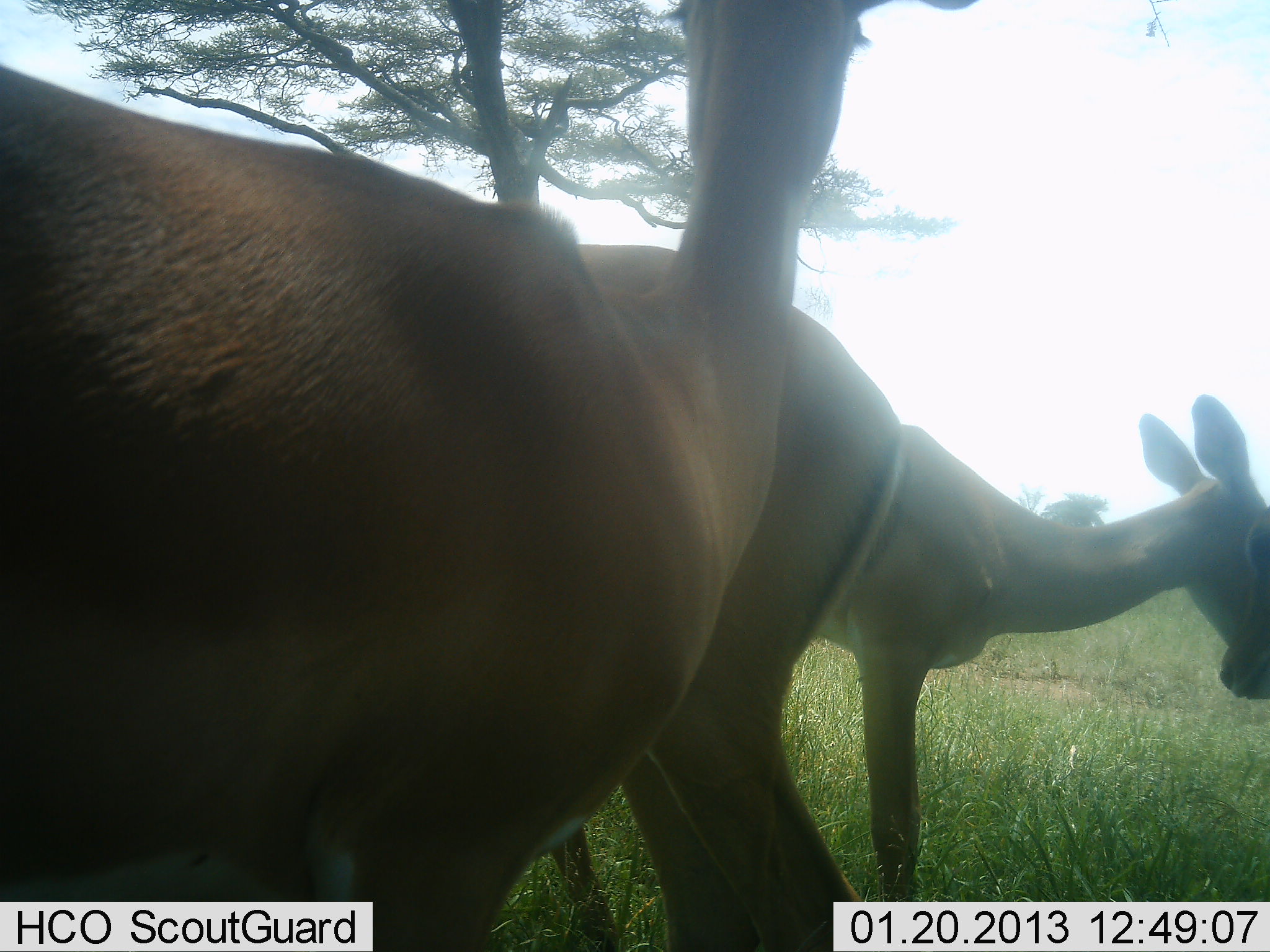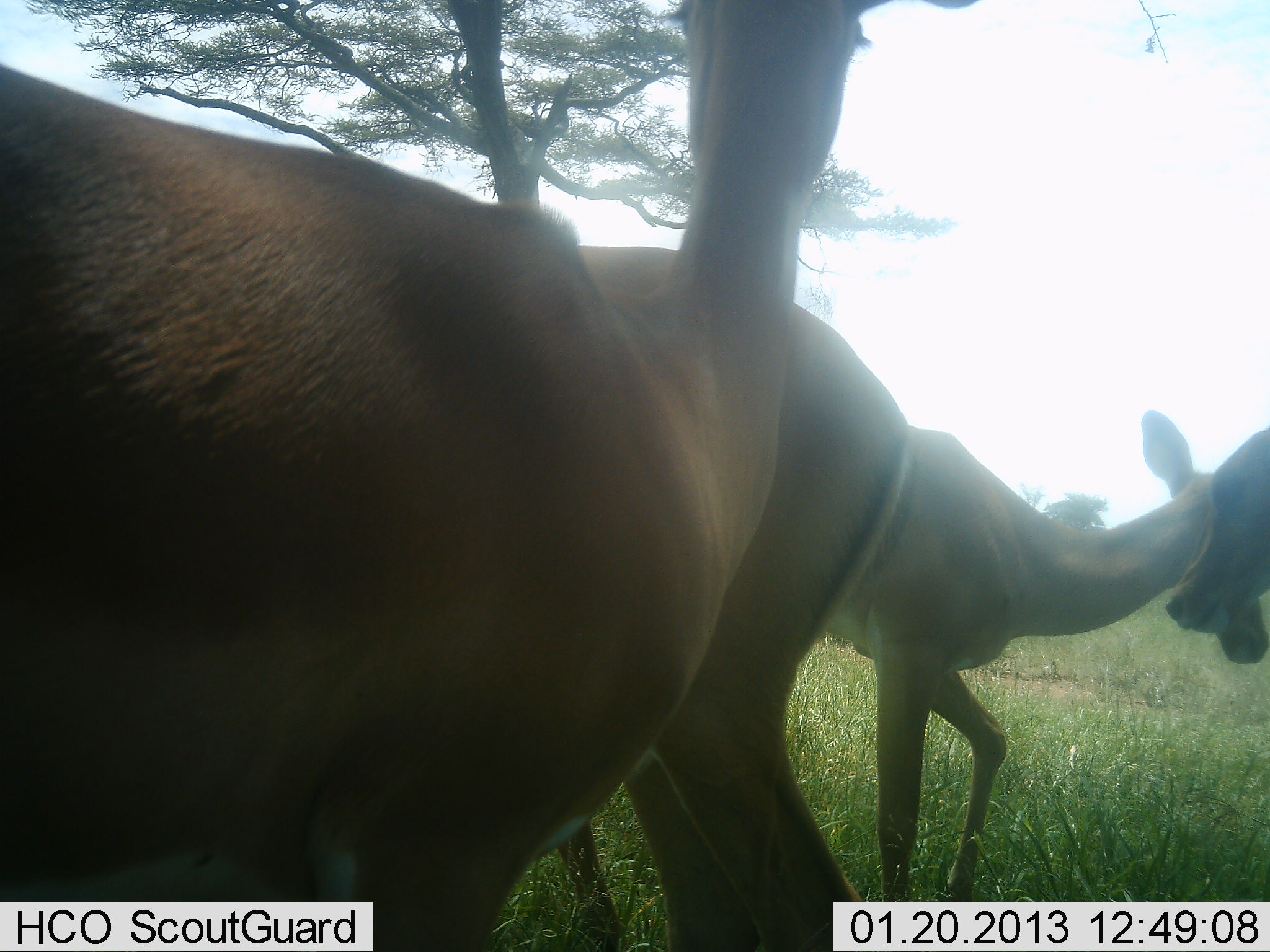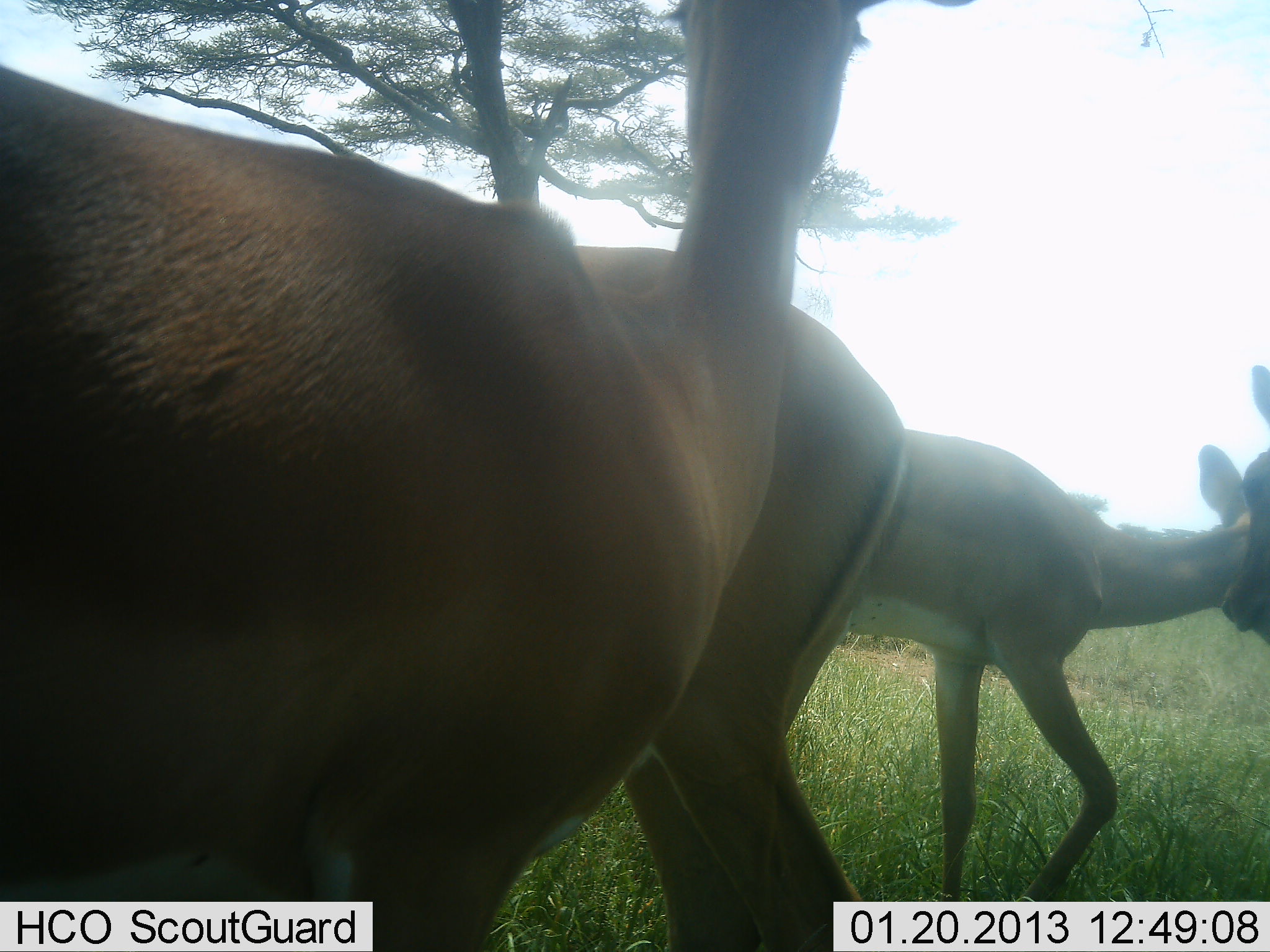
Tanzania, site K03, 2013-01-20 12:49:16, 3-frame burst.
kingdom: Animalia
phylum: Chordata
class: Mammalia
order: Artiodactyla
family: Bovidae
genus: Aepyceros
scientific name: Aepyceros melampus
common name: impala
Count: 4.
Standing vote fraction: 95%.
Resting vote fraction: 0%.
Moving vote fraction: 15%.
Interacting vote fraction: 45%.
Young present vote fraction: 5%.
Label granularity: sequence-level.